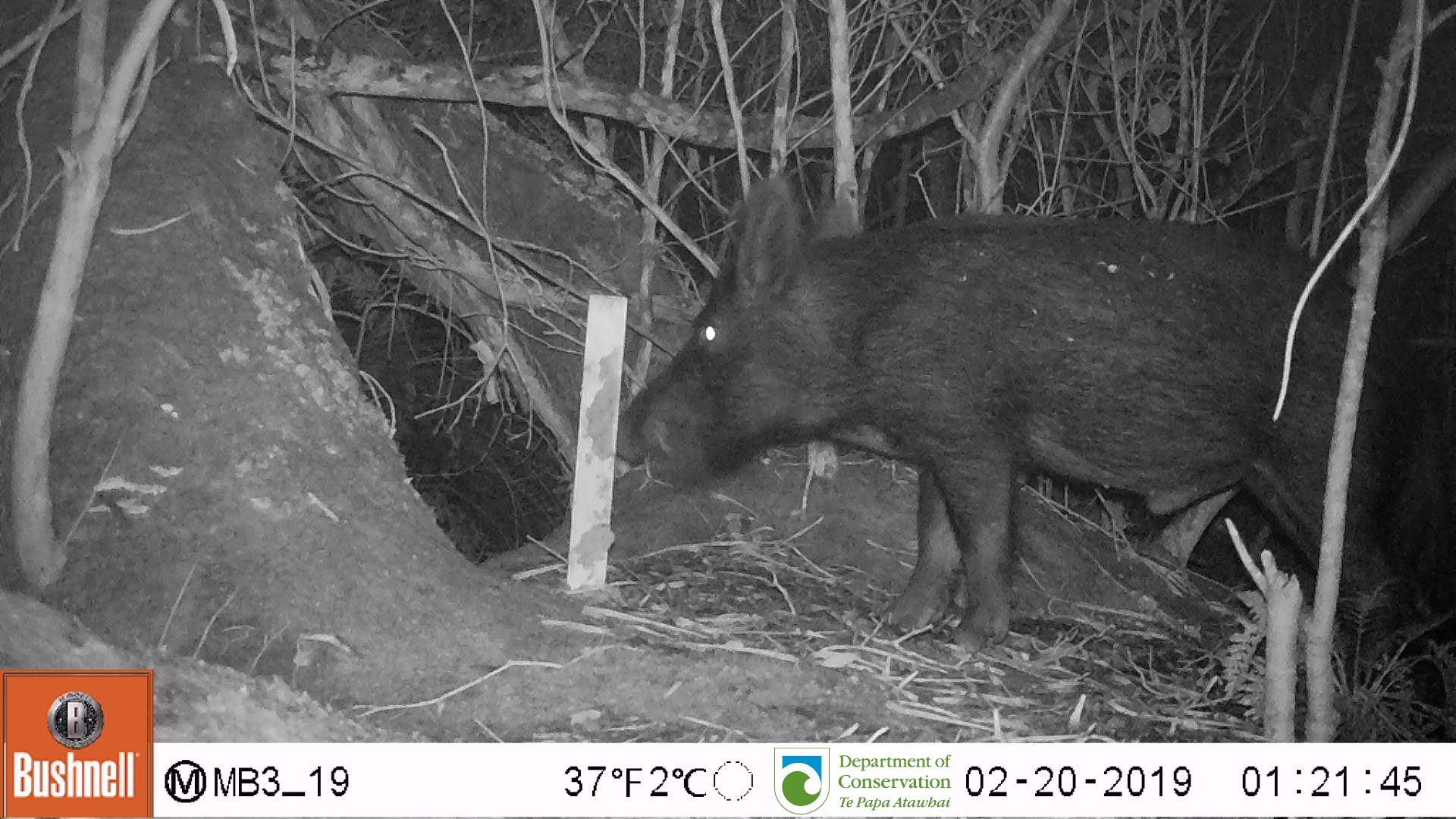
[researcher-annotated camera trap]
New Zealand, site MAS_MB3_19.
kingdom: Animalia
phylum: Chordata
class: Mammalia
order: Artiodactyla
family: Suidae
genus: Sus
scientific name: Sus scrofa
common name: pig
Pig (Sus scrofa).